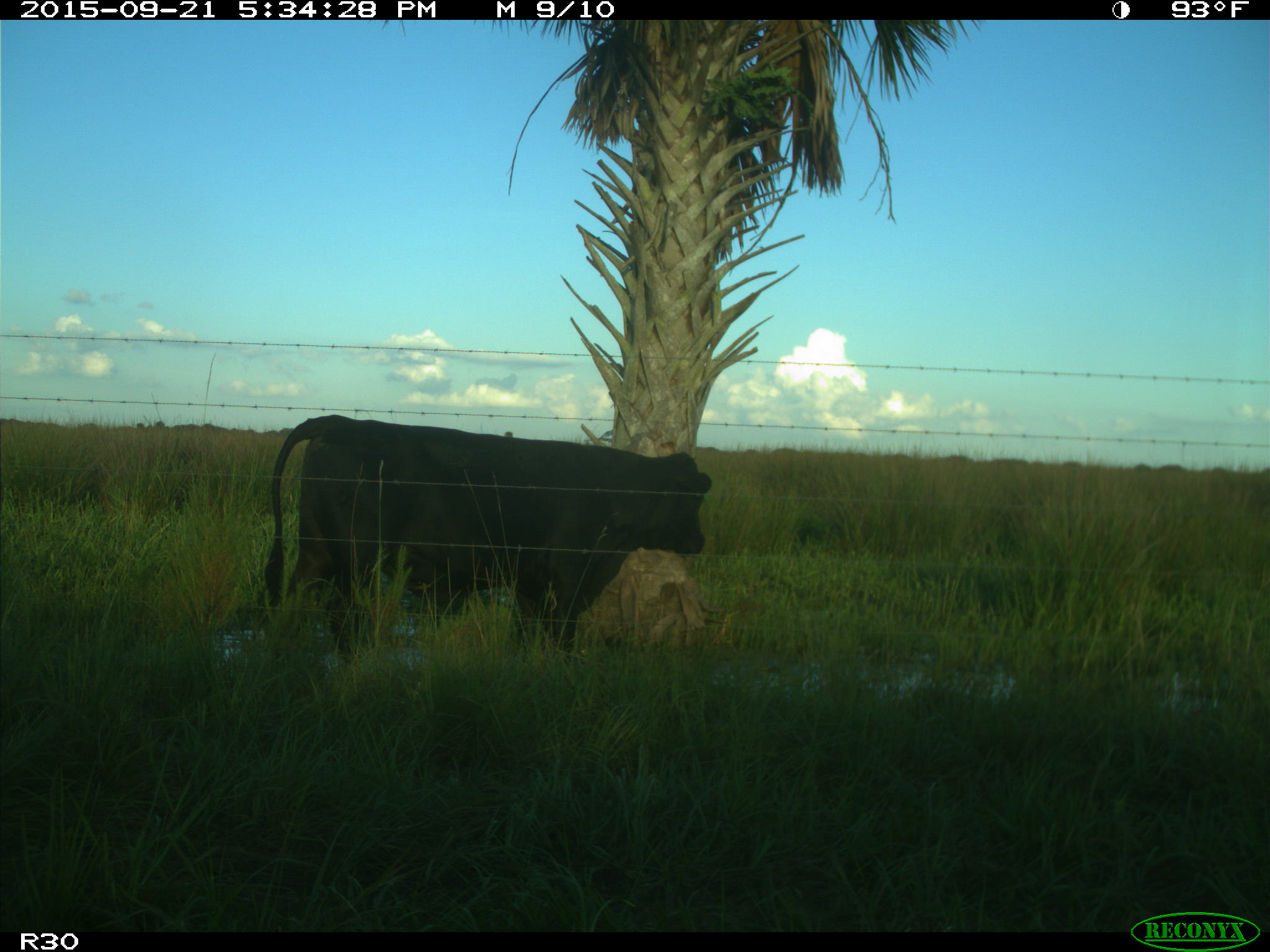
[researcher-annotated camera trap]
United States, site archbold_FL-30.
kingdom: Animalia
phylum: Chordata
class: Mammalia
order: Artiodactyla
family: Bovidae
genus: Bos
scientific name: Bos taurus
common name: domestic cow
Bos taurus (domestic cow).